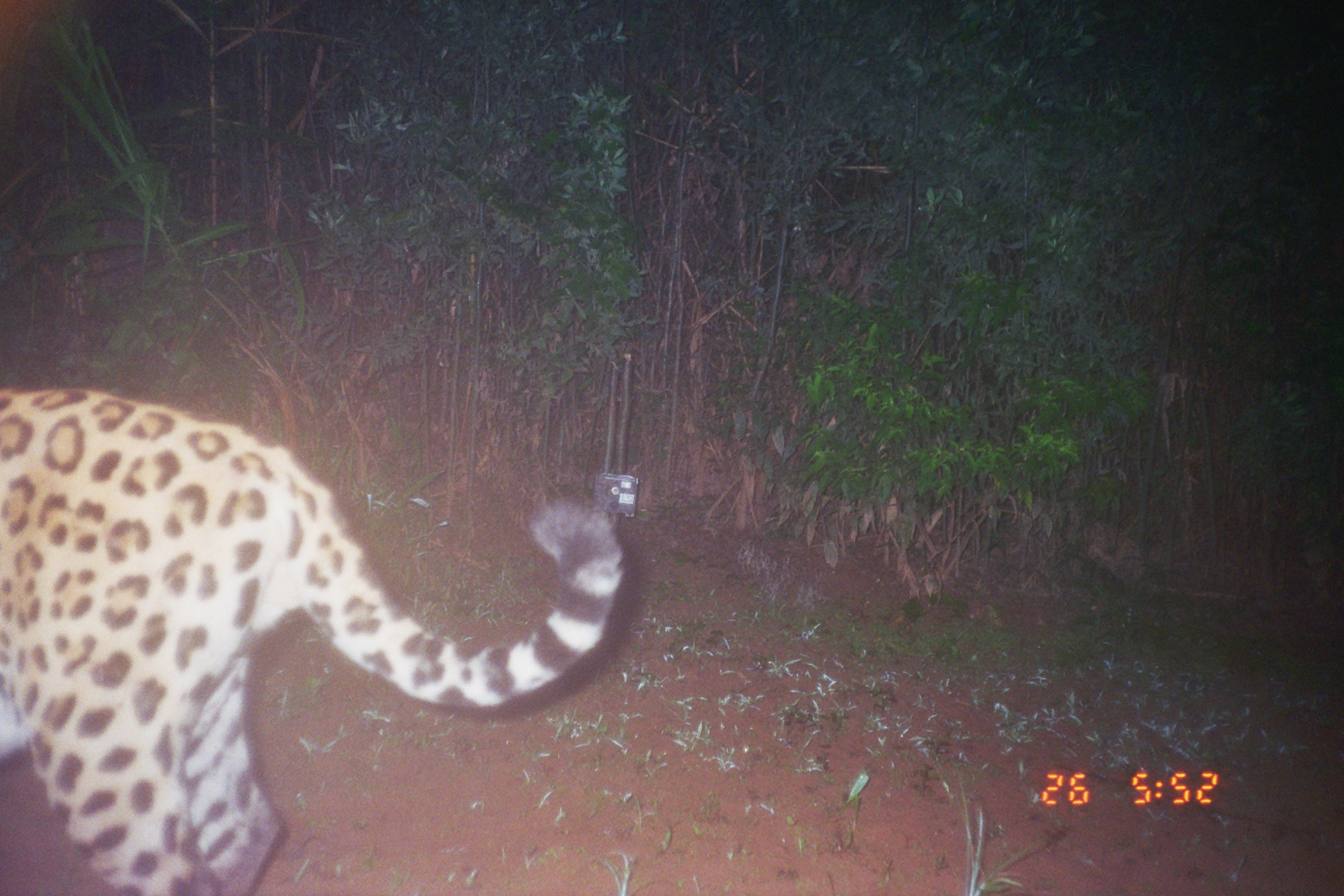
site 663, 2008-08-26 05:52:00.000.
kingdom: Animalia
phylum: Chordata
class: Mammalia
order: Carnivora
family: Felidae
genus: Panthera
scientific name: Panthera onca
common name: jaguar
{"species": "Panthera onca (jaguar)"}